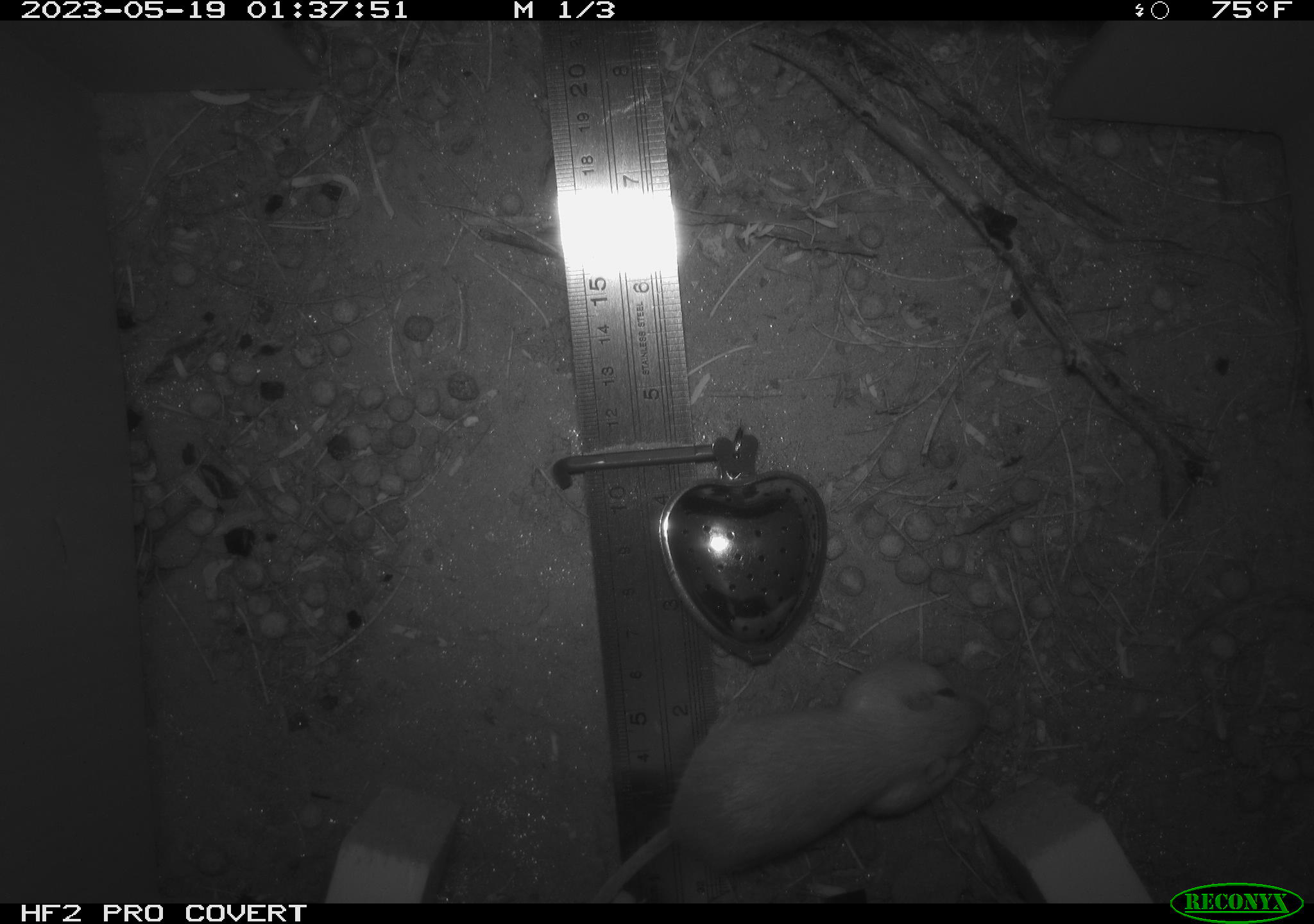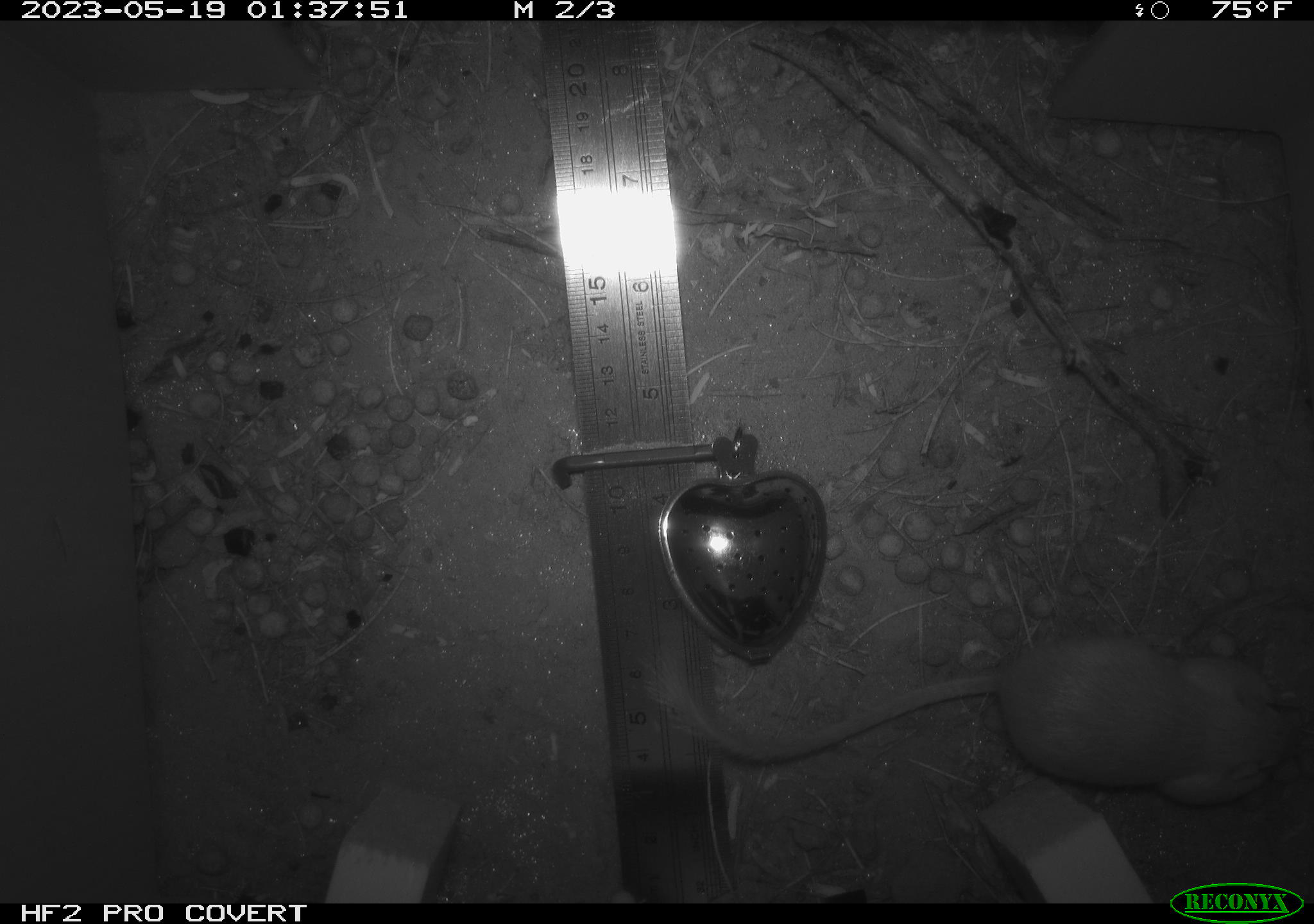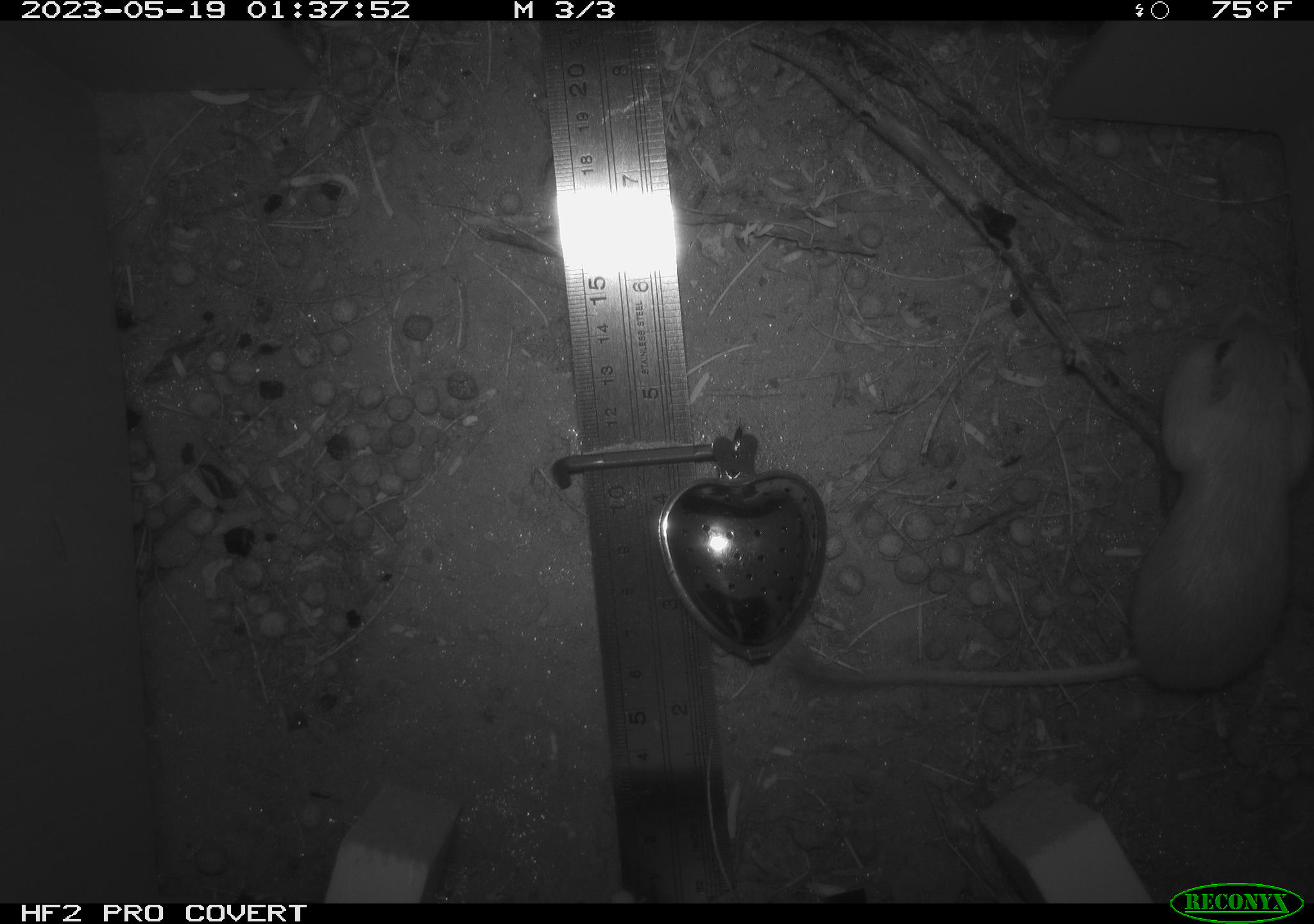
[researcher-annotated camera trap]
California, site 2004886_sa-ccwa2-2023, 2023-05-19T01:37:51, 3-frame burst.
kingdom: Animalia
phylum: Chordata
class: Mammalia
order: Rodentia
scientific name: Rodentia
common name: mouse species